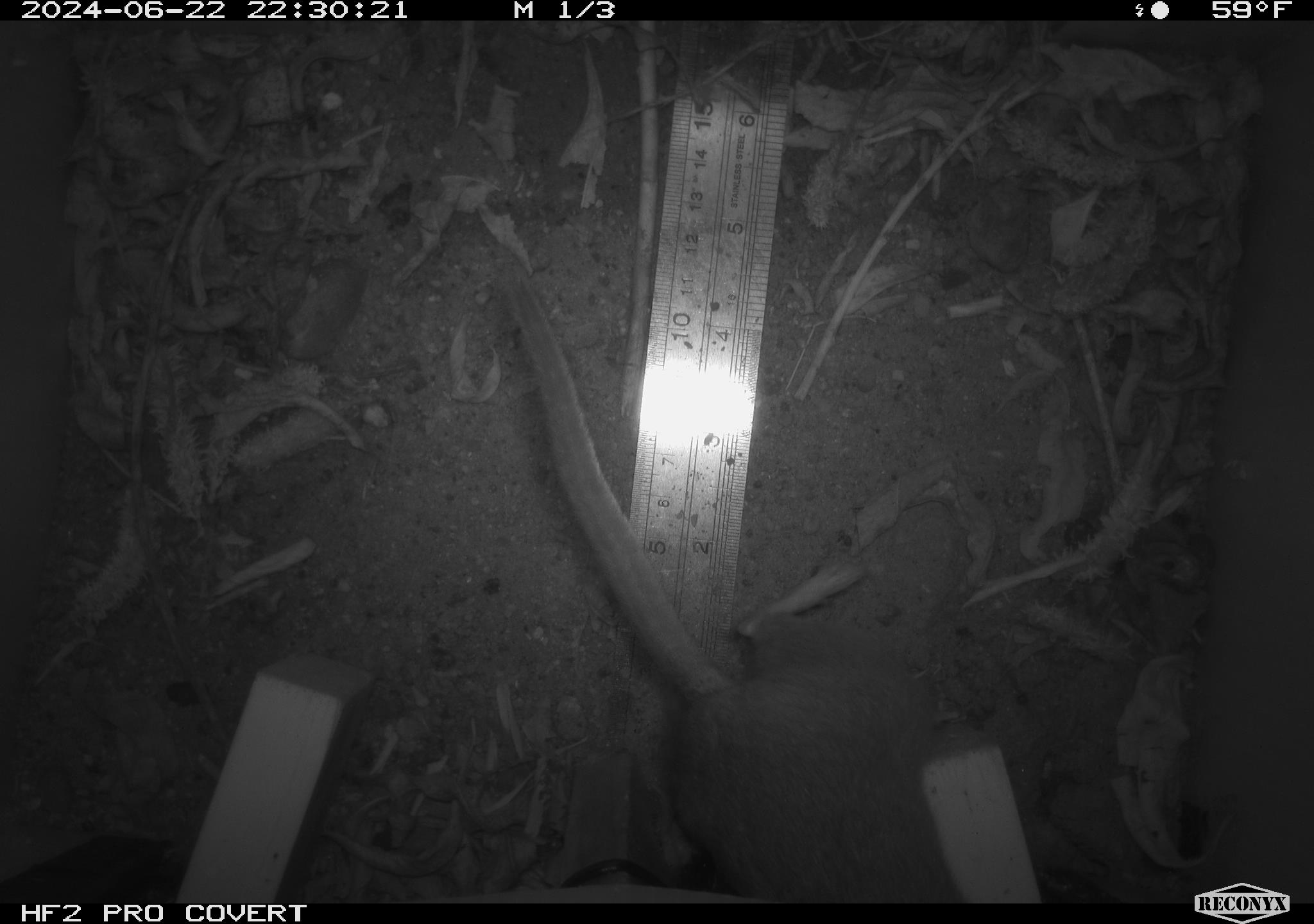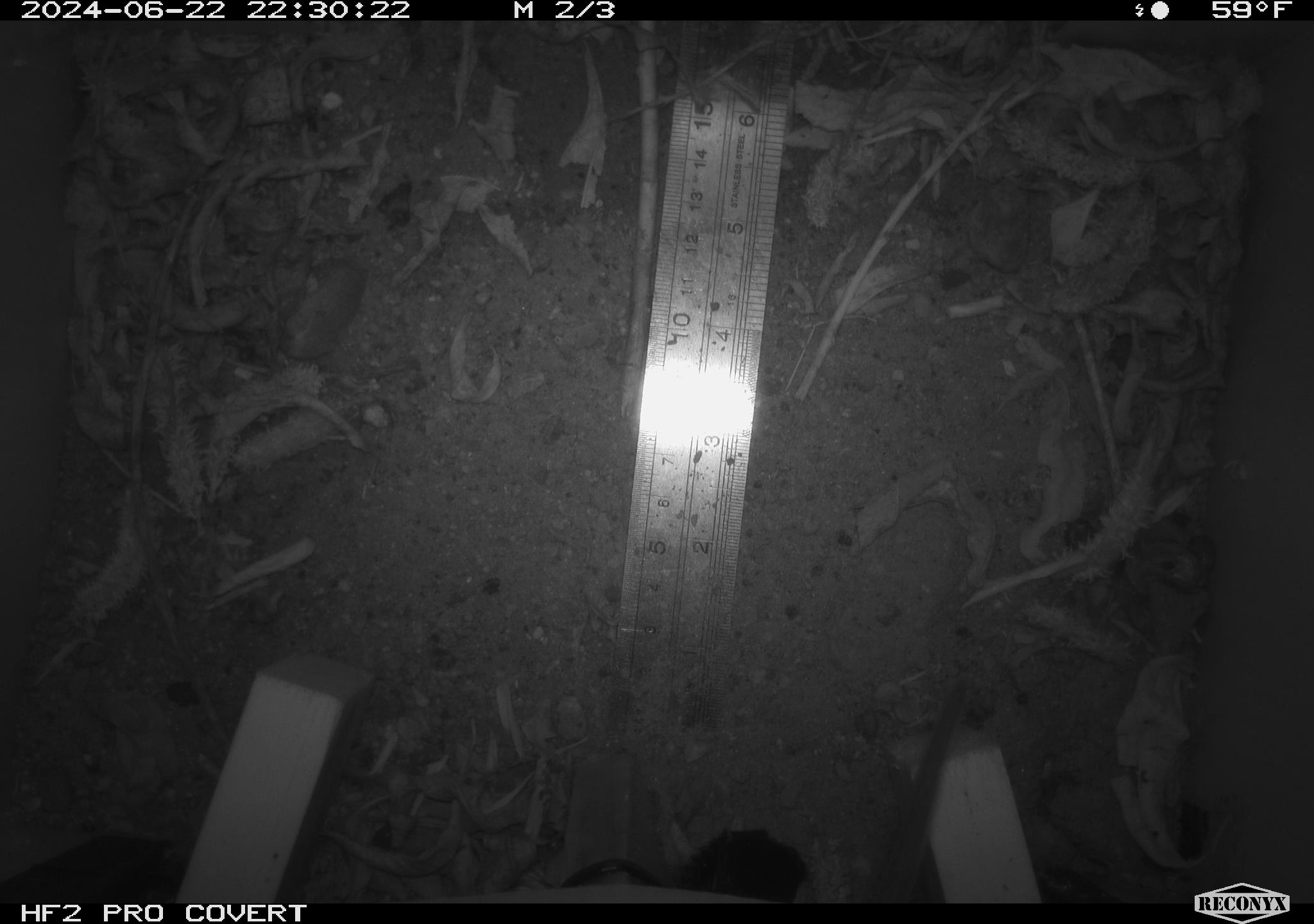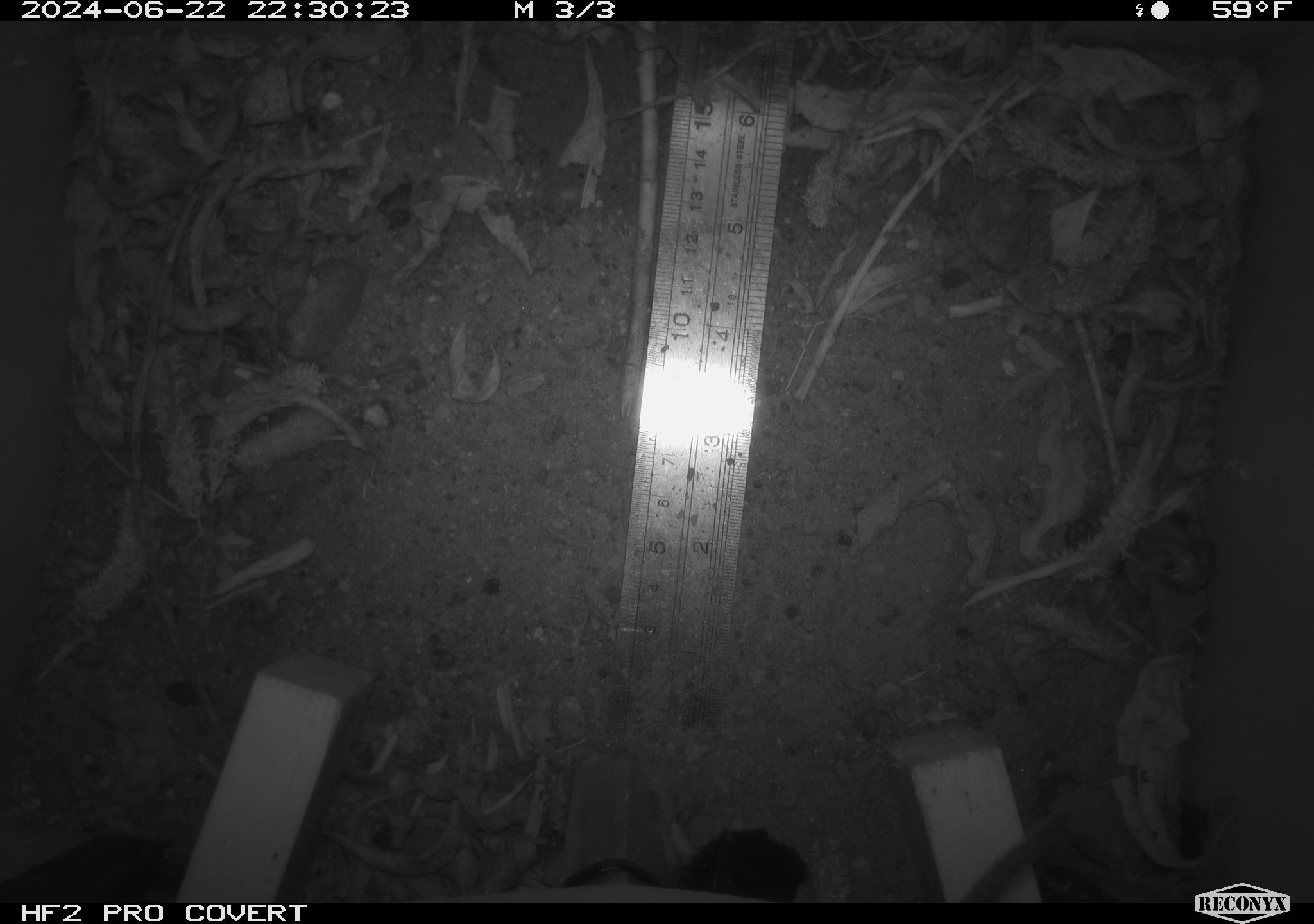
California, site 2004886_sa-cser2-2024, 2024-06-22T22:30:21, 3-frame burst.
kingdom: Animalia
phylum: Chordata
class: Mammalia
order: Rodentia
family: Muridae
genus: Rattus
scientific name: Rattus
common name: rat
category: rattus species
Rattus species (rat) (Rattus).